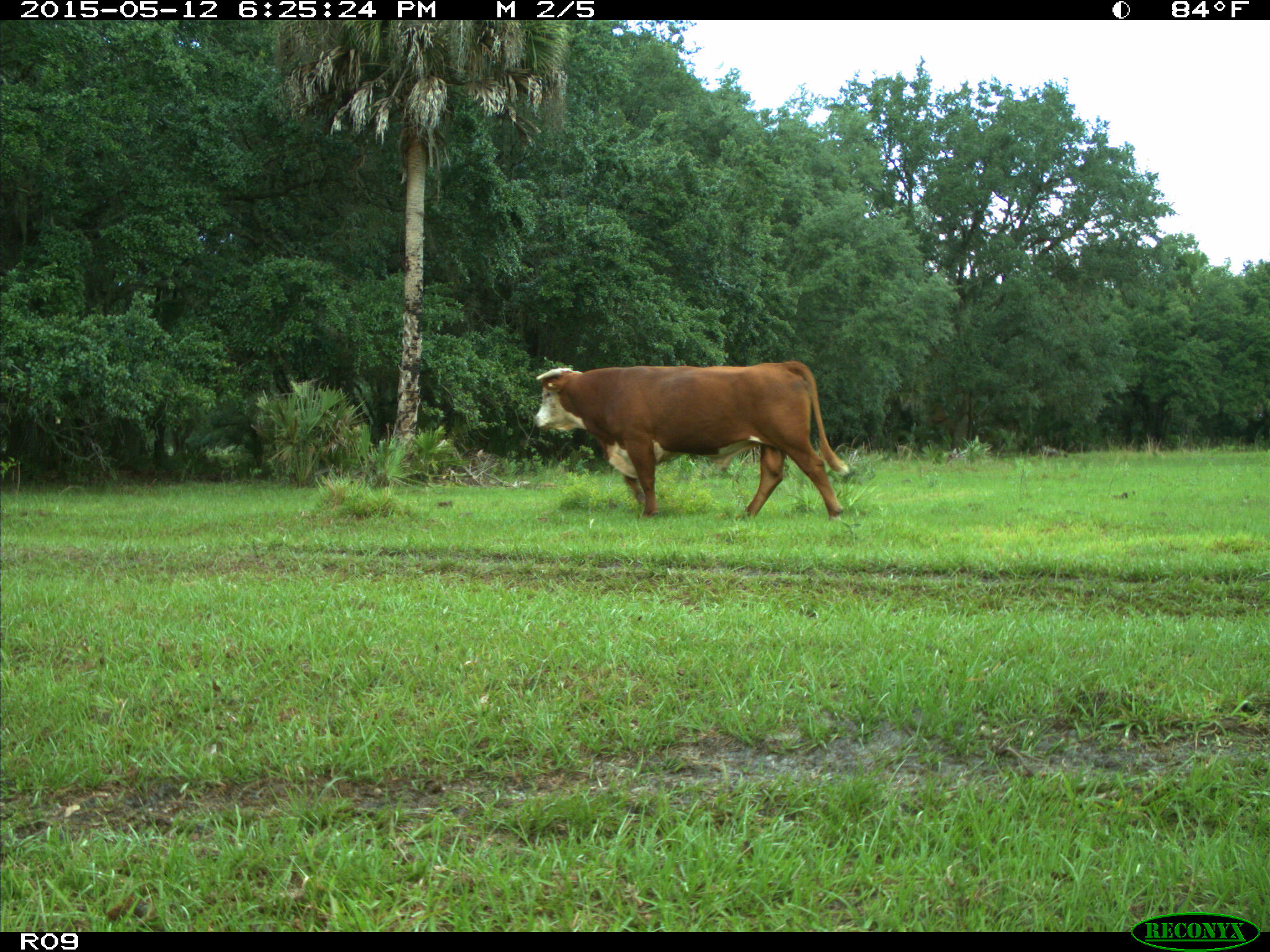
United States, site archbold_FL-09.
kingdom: Animalia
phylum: Chordata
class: Mammalia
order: Artiodactyla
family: Bovidae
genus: Bos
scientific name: Bos taurus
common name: domestic cow